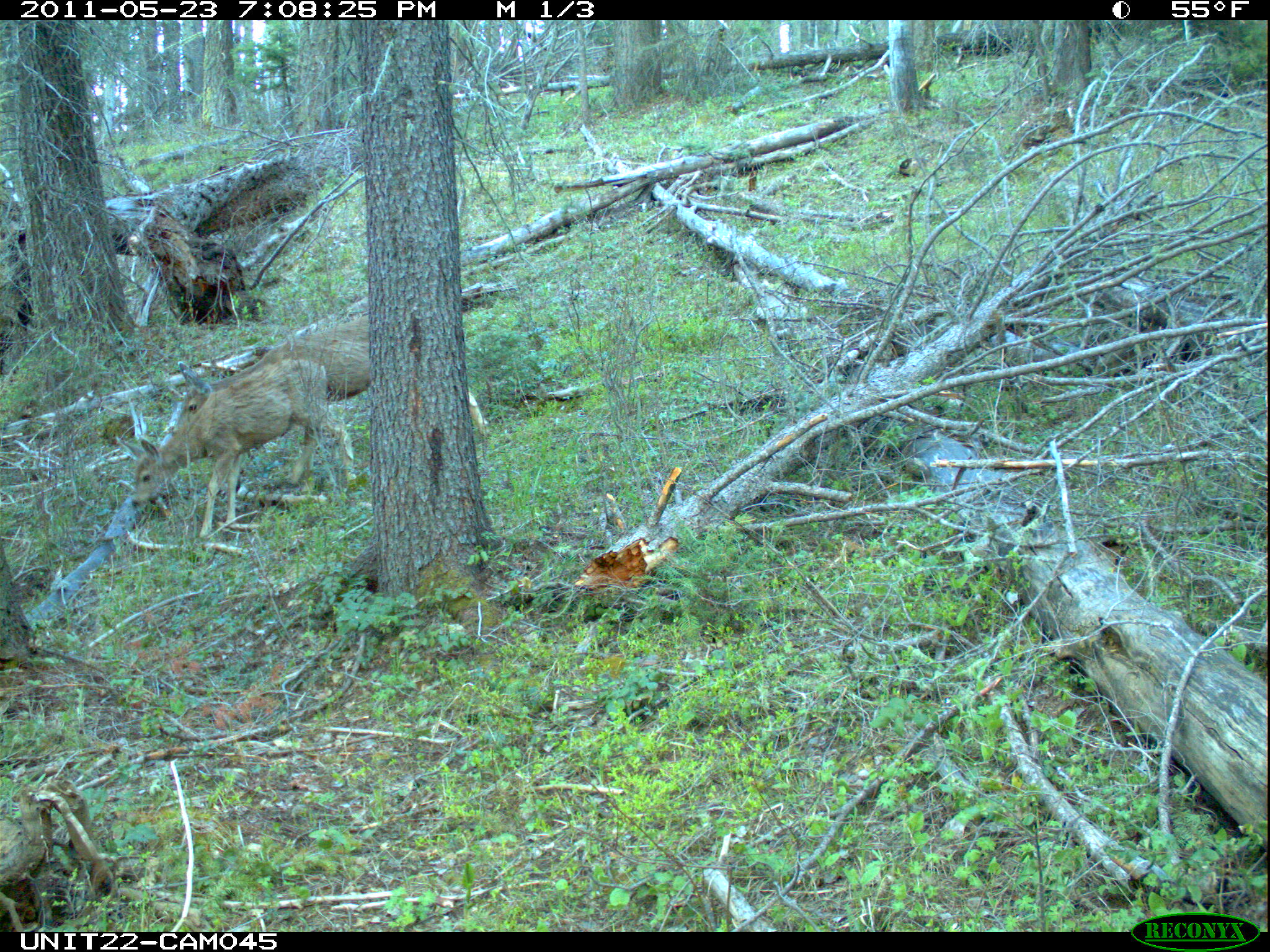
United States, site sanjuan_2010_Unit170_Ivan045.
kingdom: Animalia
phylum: Chordata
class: Mammalia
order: Artiodactyla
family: Cervidae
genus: Odocoileus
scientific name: Odocoileus hemionus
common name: mule deer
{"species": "Odocoileus hemionus (mule deer)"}